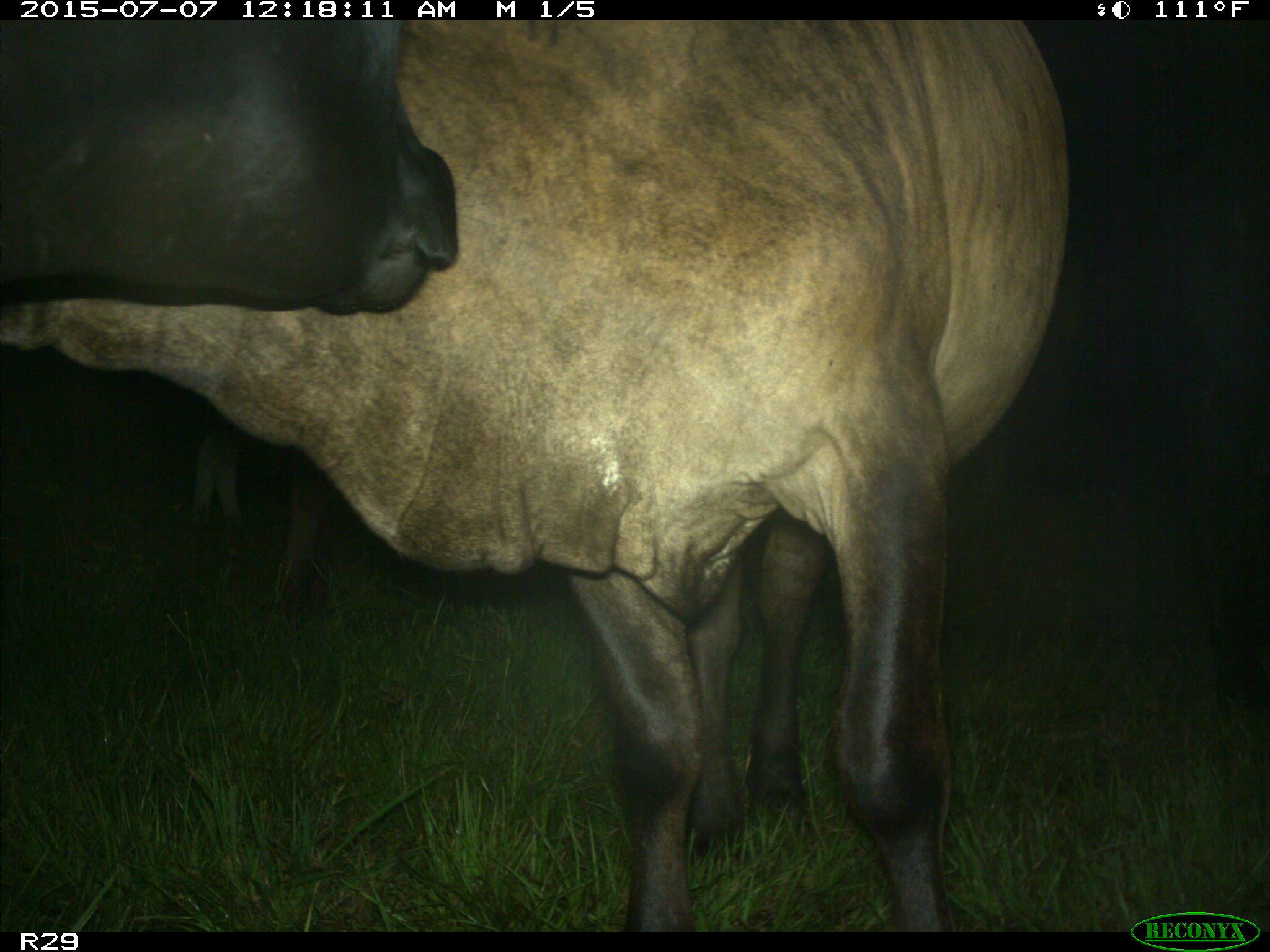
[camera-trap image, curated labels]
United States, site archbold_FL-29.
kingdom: Animalia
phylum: Chordata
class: Mammalia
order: Artiodactyla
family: Bovidae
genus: Bos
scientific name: Bos taurus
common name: domestic cow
Bos taurus (domestic cow).